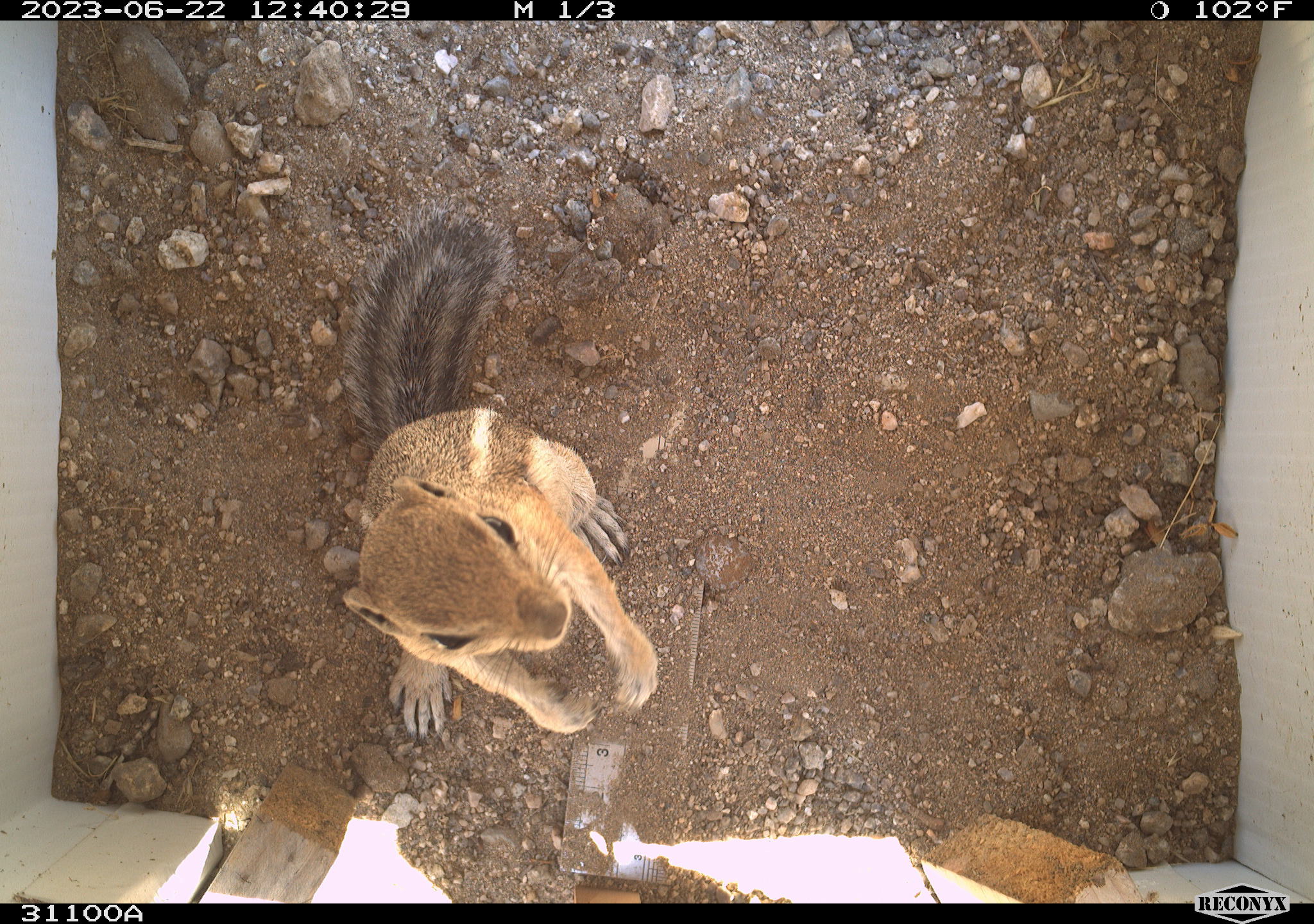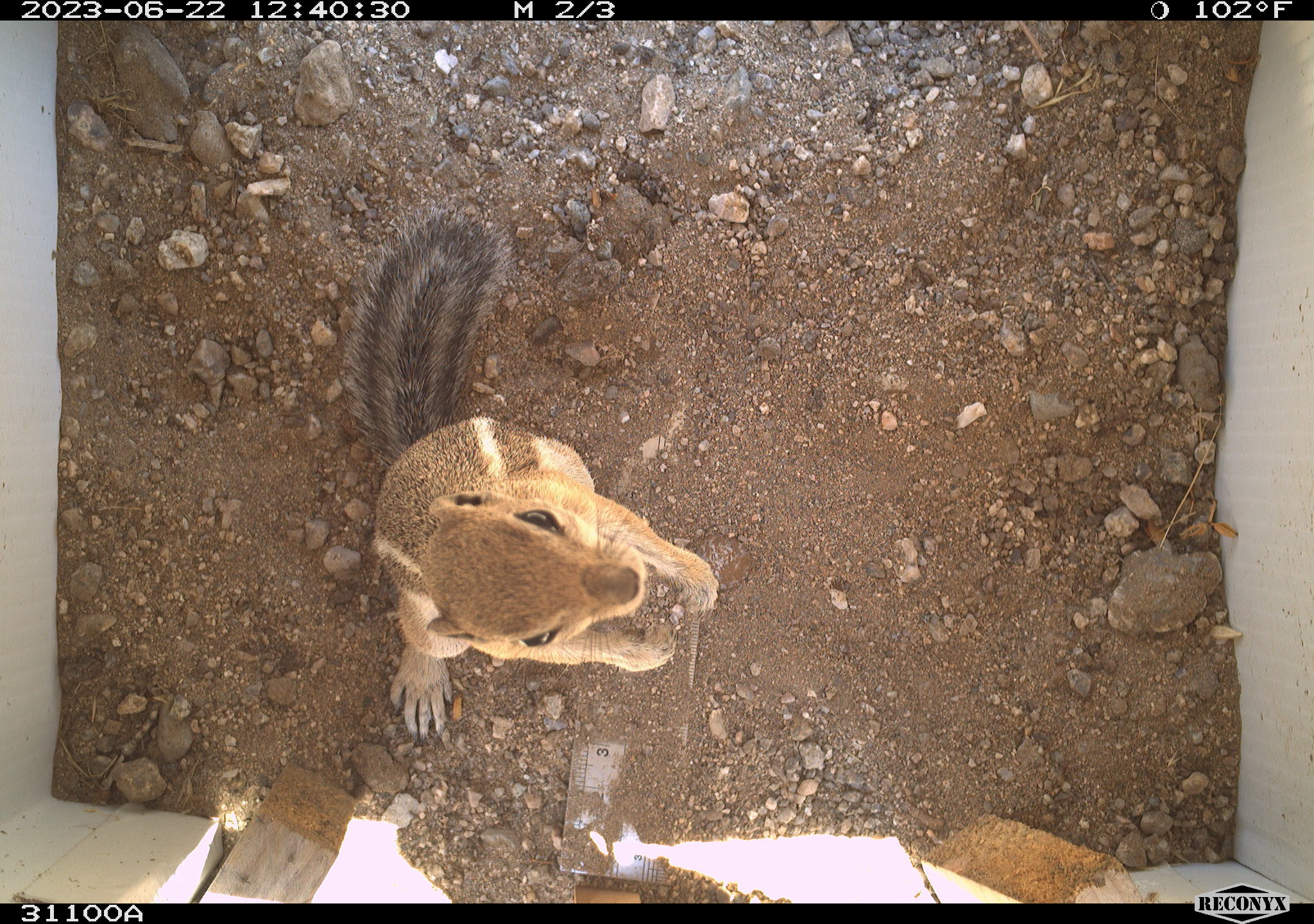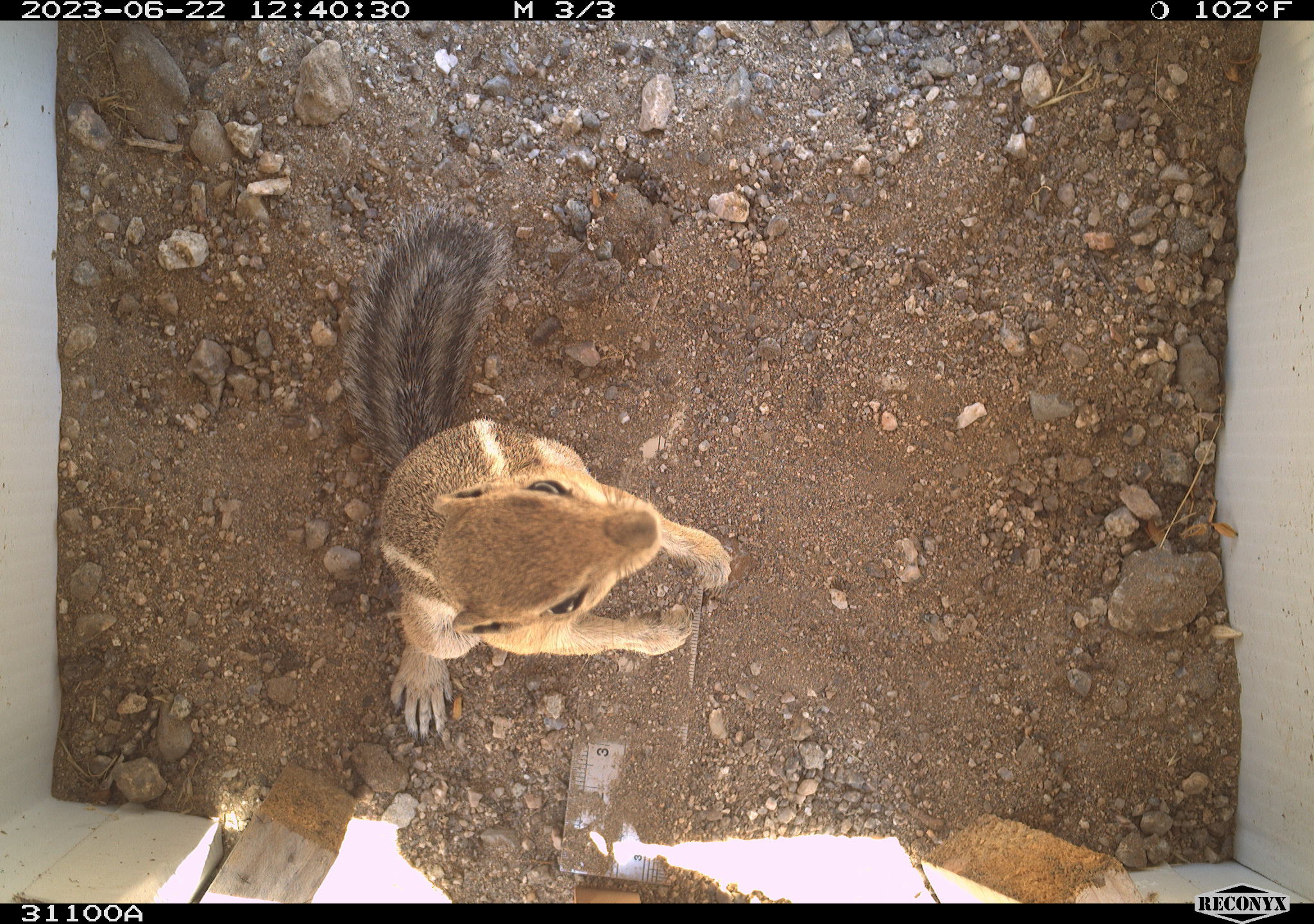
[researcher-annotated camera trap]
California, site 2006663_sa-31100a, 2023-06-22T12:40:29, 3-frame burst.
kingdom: Animalia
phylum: Chordata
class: Mammalia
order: Rodentia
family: Sciuridae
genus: Ammospermophilus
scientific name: Ammospermophilus leucurus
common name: white-tailed antelope squirrel